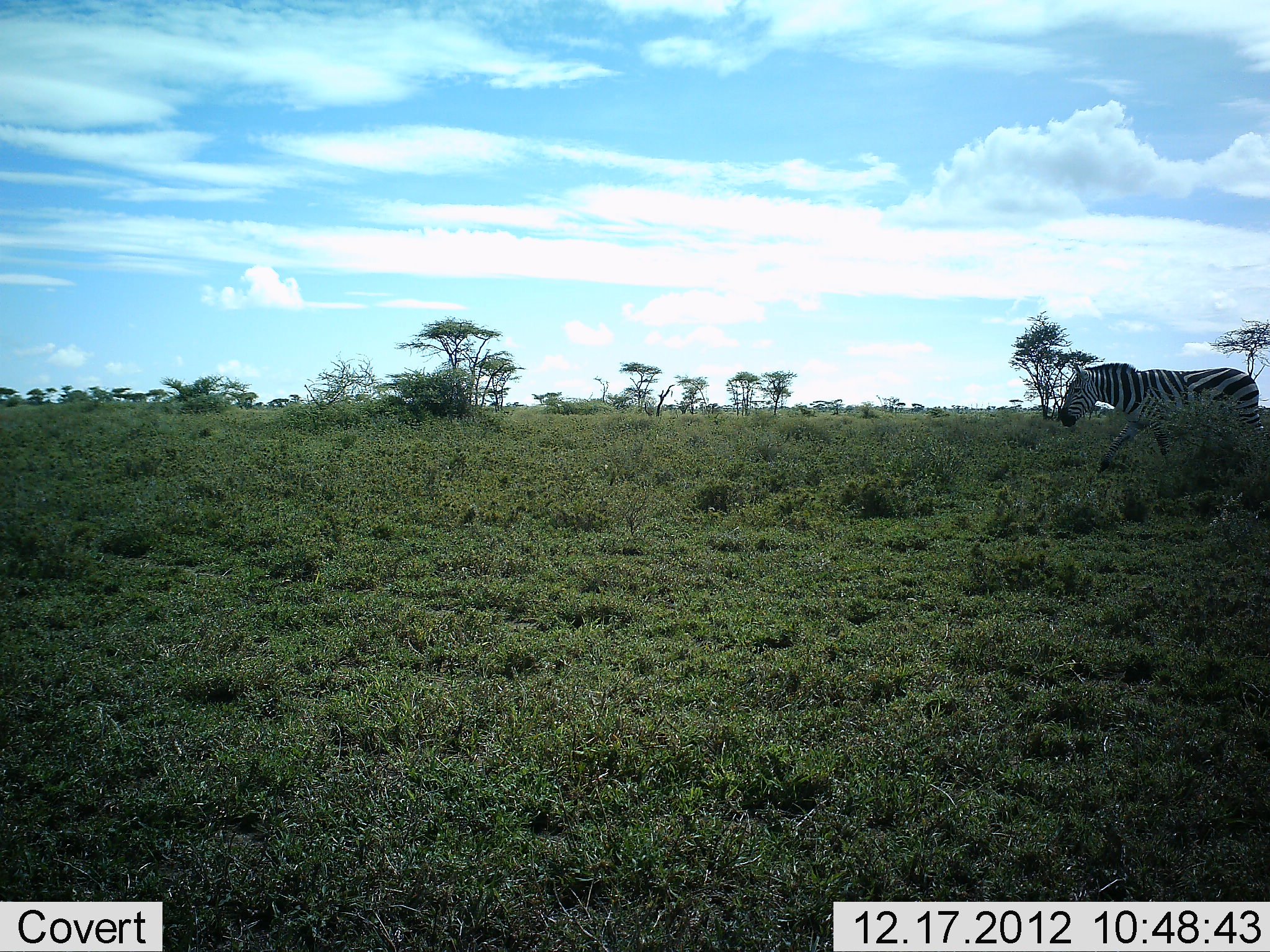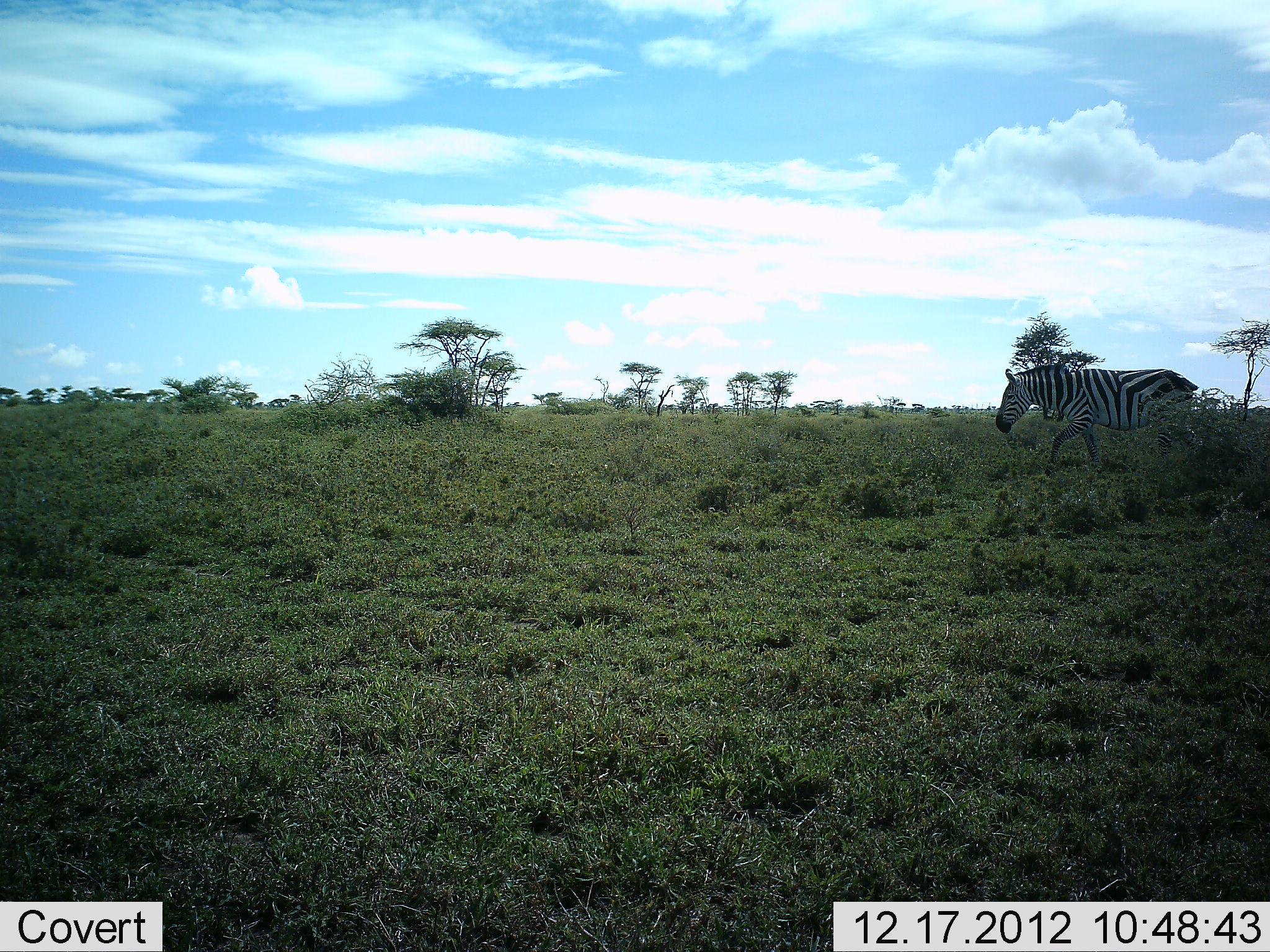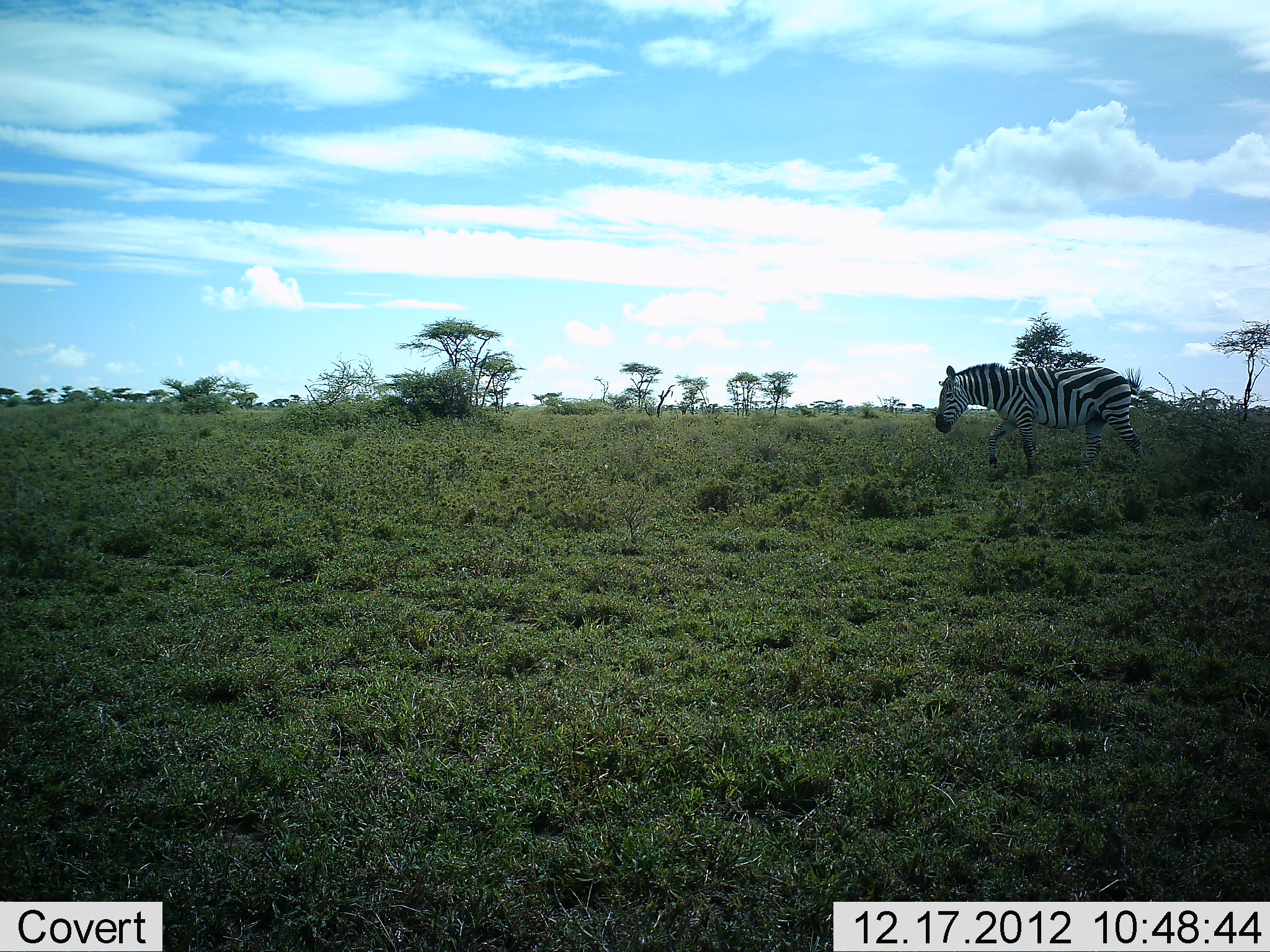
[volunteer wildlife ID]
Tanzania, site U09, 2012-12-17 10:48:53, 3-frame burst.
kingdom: Animalia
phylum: Chordata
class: Mammalia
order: Perissodactyla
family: Equidae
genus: Equus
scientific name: Equus quagga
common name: plains zebra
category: zebra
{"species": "zebra (plains zebra) (Equus quagga)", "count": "1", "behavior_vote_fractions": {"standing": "0%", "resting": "0%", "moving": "100%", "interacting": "0%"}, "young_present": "0%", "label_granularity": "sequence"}